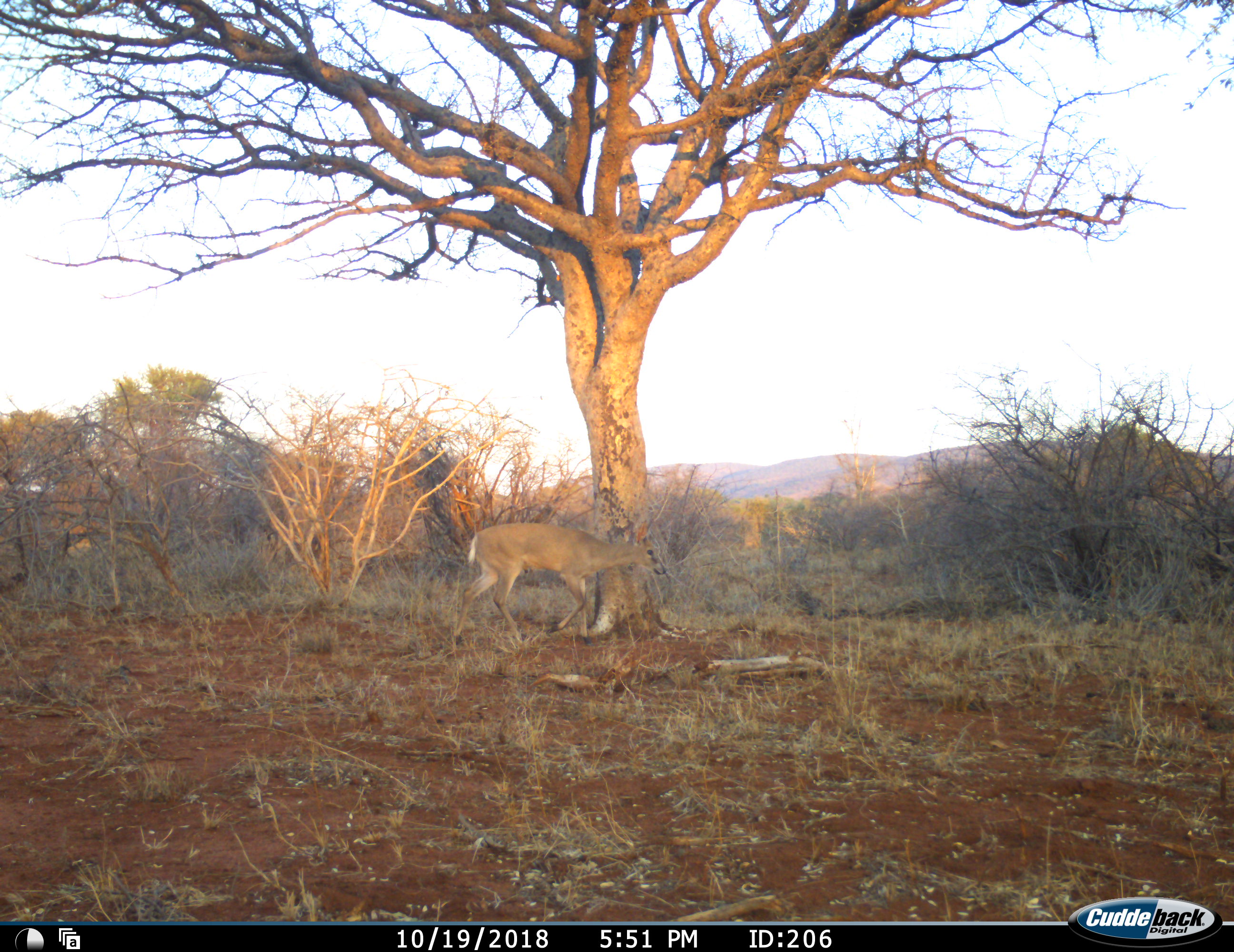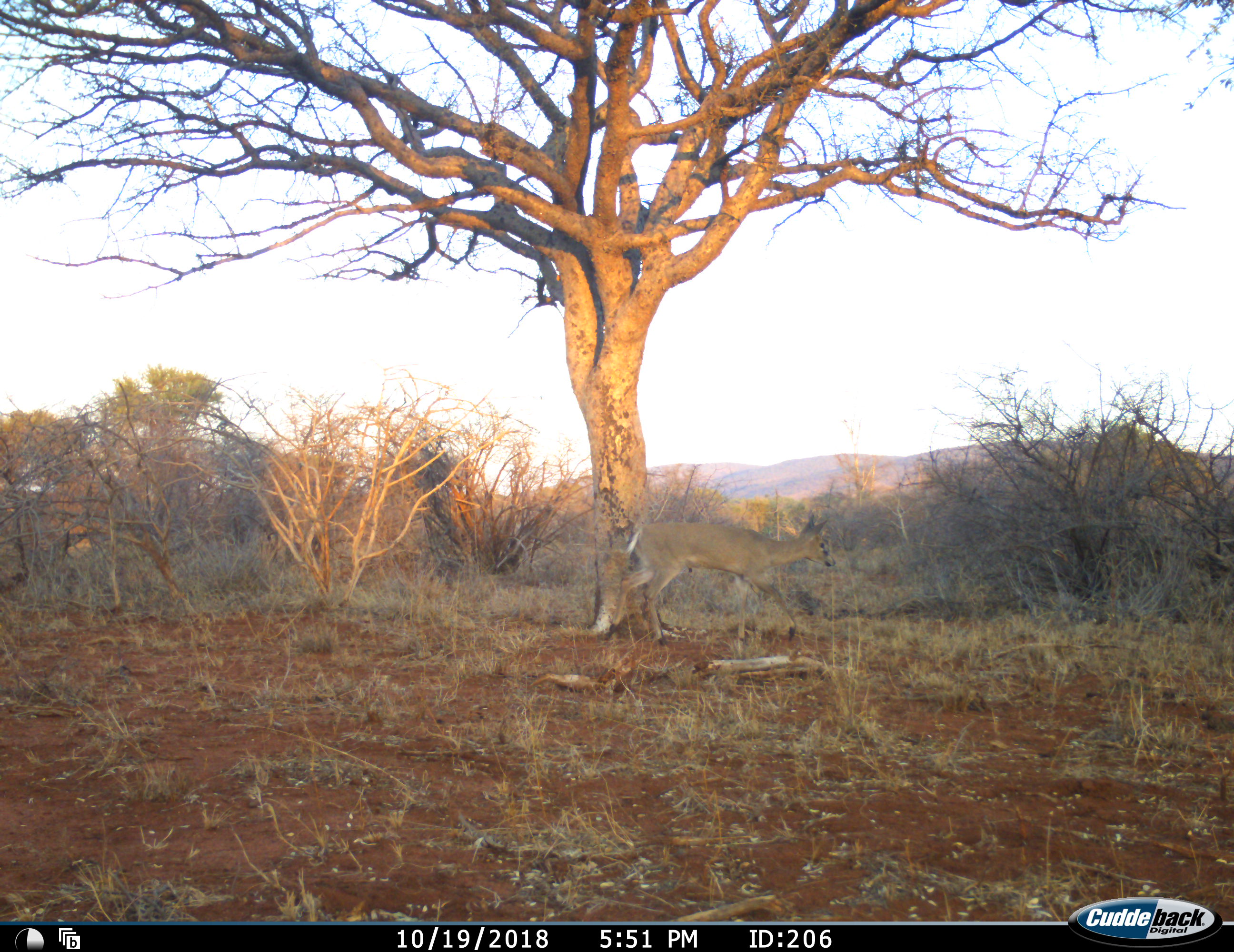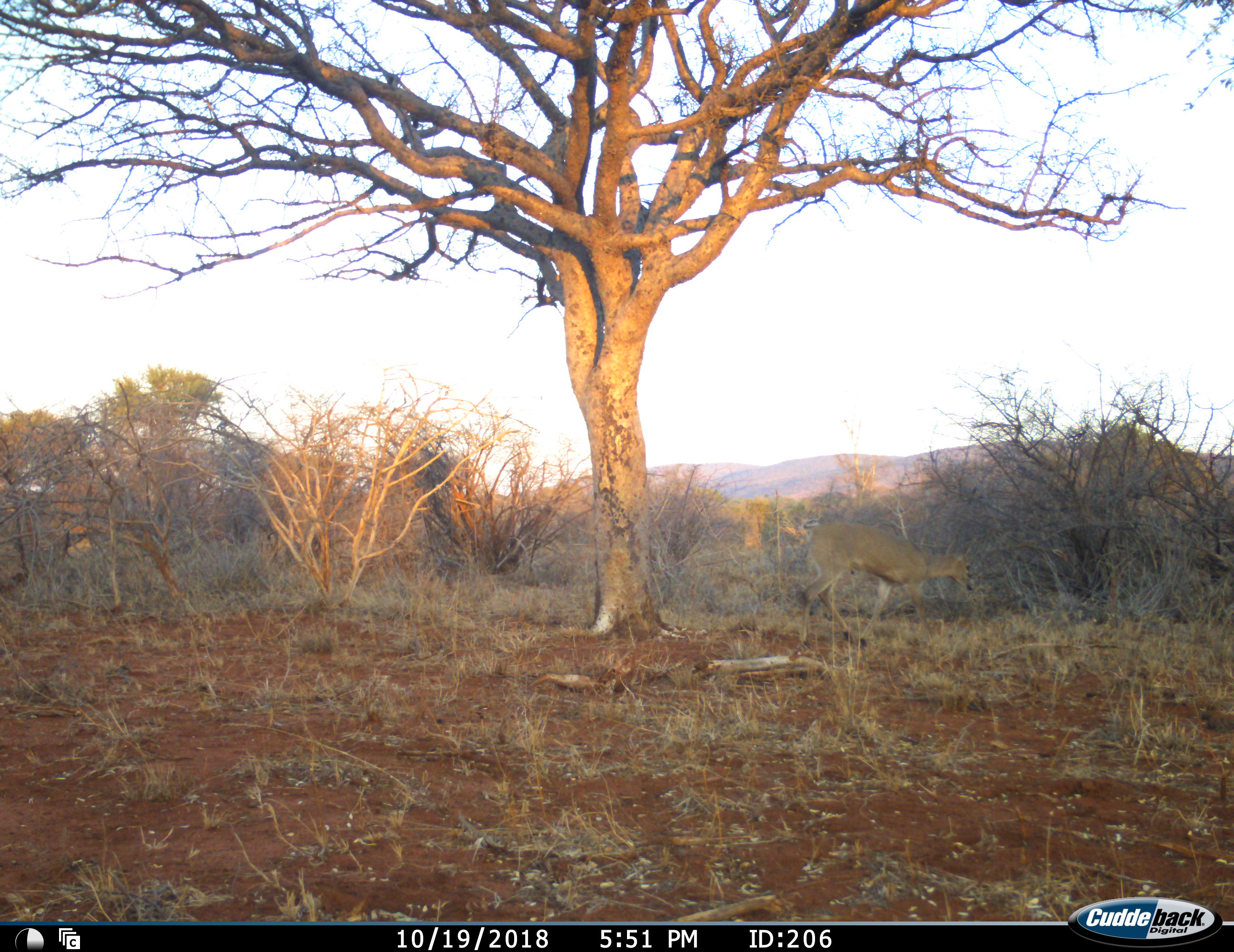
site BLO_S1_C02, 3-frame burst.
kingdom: Animalia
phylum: Chordata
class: Mammalia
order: Artiodactyla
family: Bovidae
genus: Sylvicapra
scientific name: Sylvicapra grimmia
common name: common duiker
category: duikercommongrey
Duikercommongrey (common duiker) (Sylvicapra grimmia), count 1. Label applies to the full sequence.